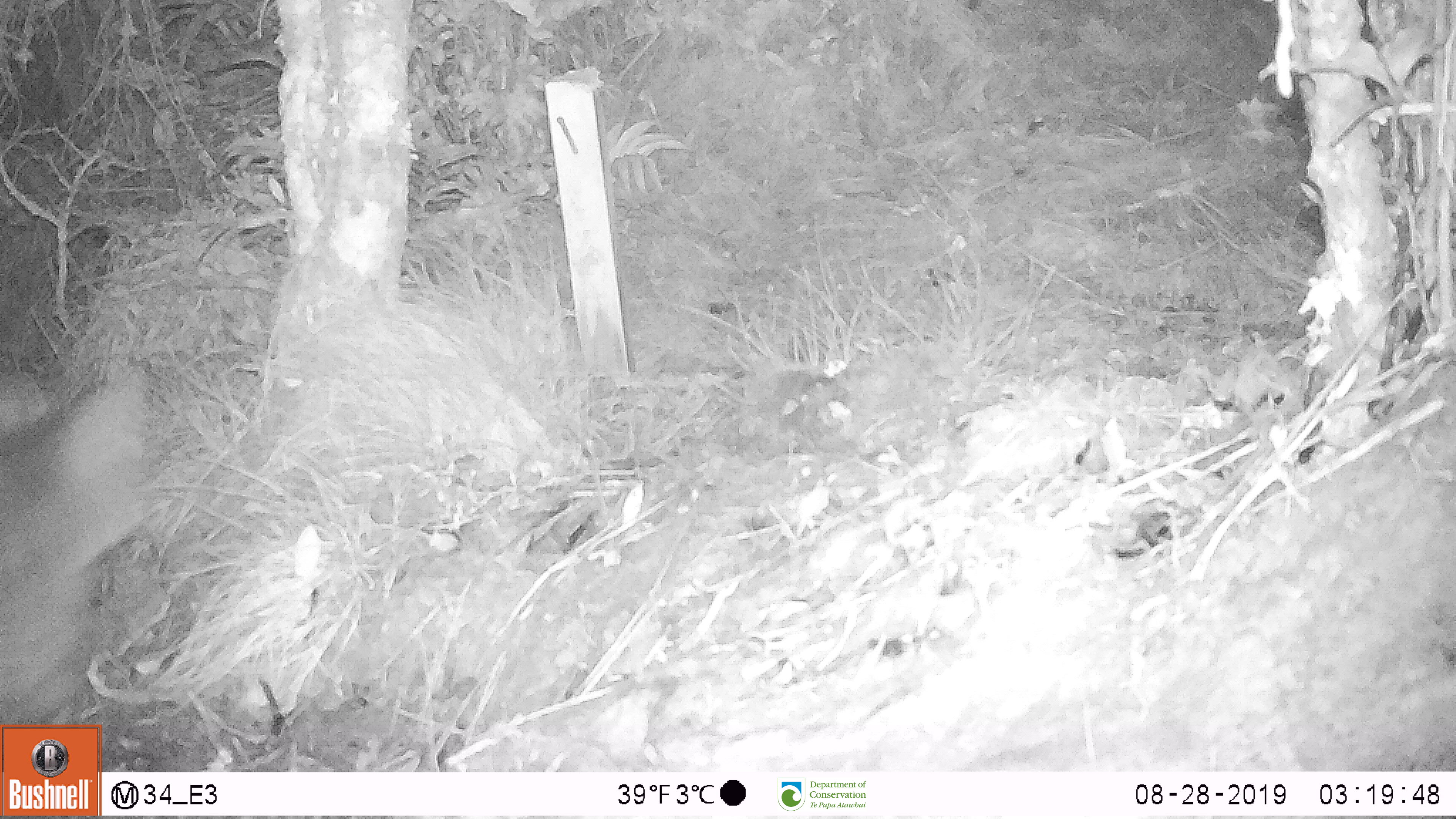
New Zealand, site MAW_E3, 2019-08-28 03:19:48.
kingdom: Animalia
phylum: Chordata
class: Mammalia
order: Carnivora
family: Felidae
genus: Felis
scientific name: Felis catus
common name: domestic cat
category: cat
Cat (domestic cat) (Felis catus).